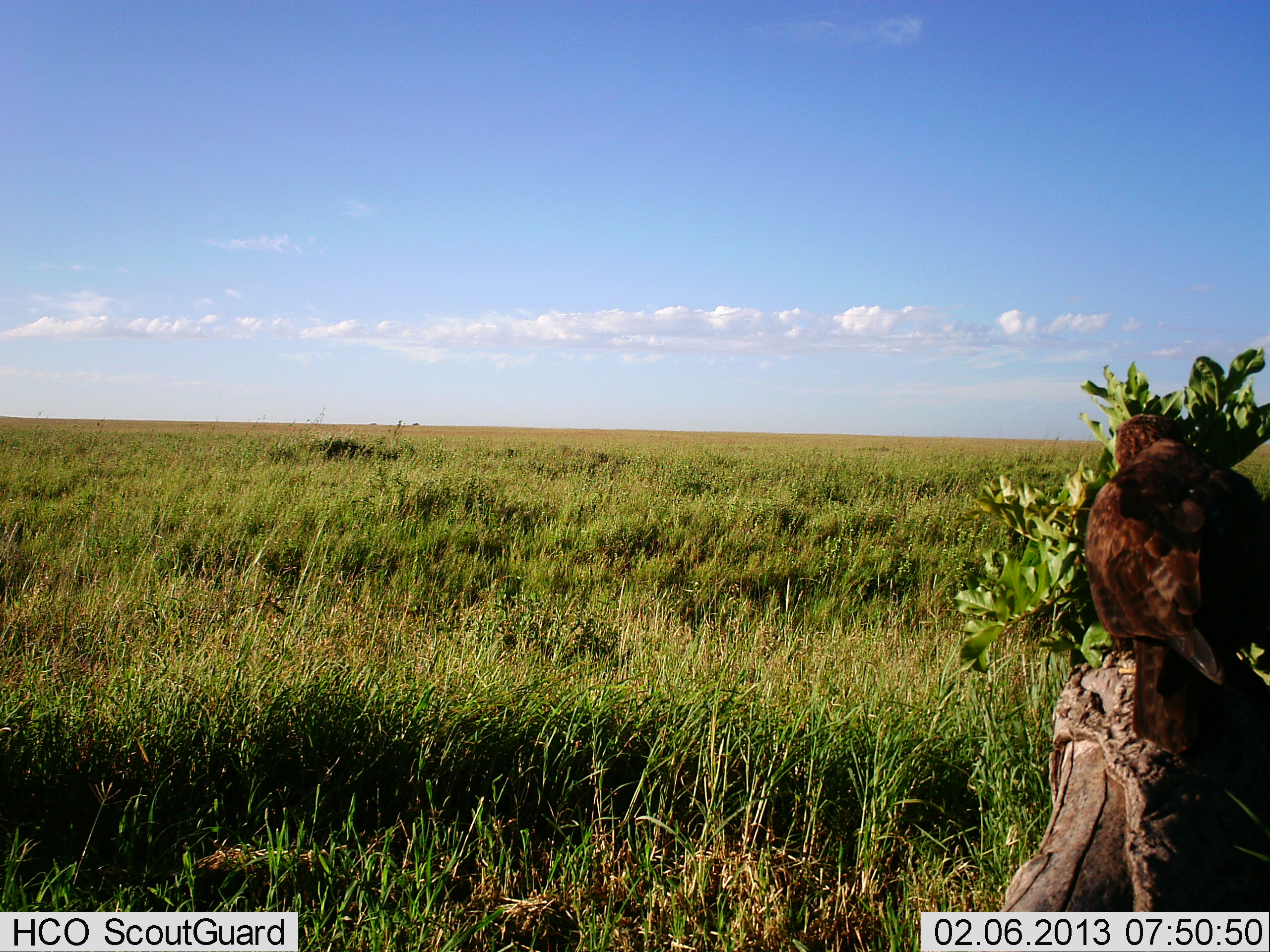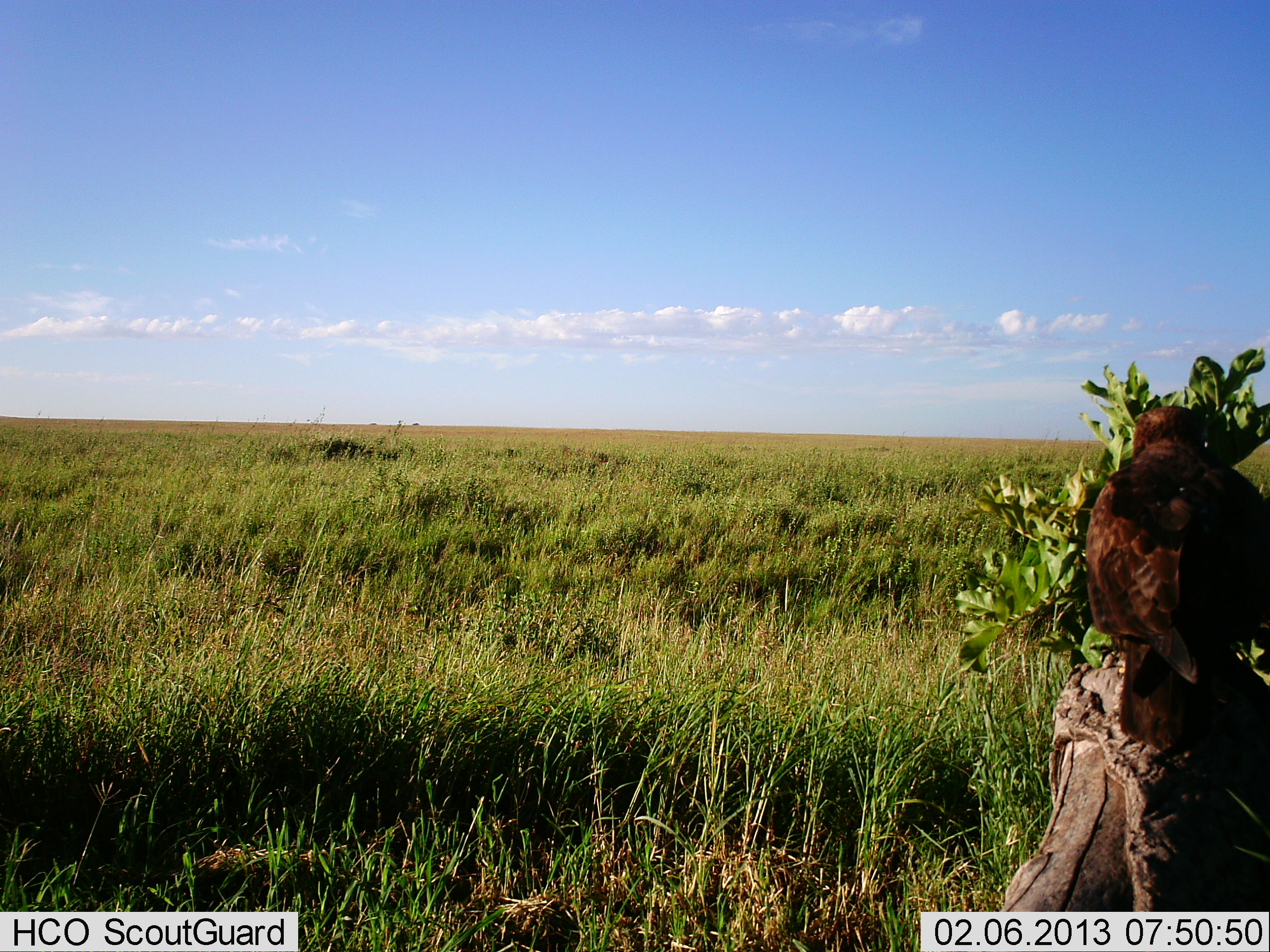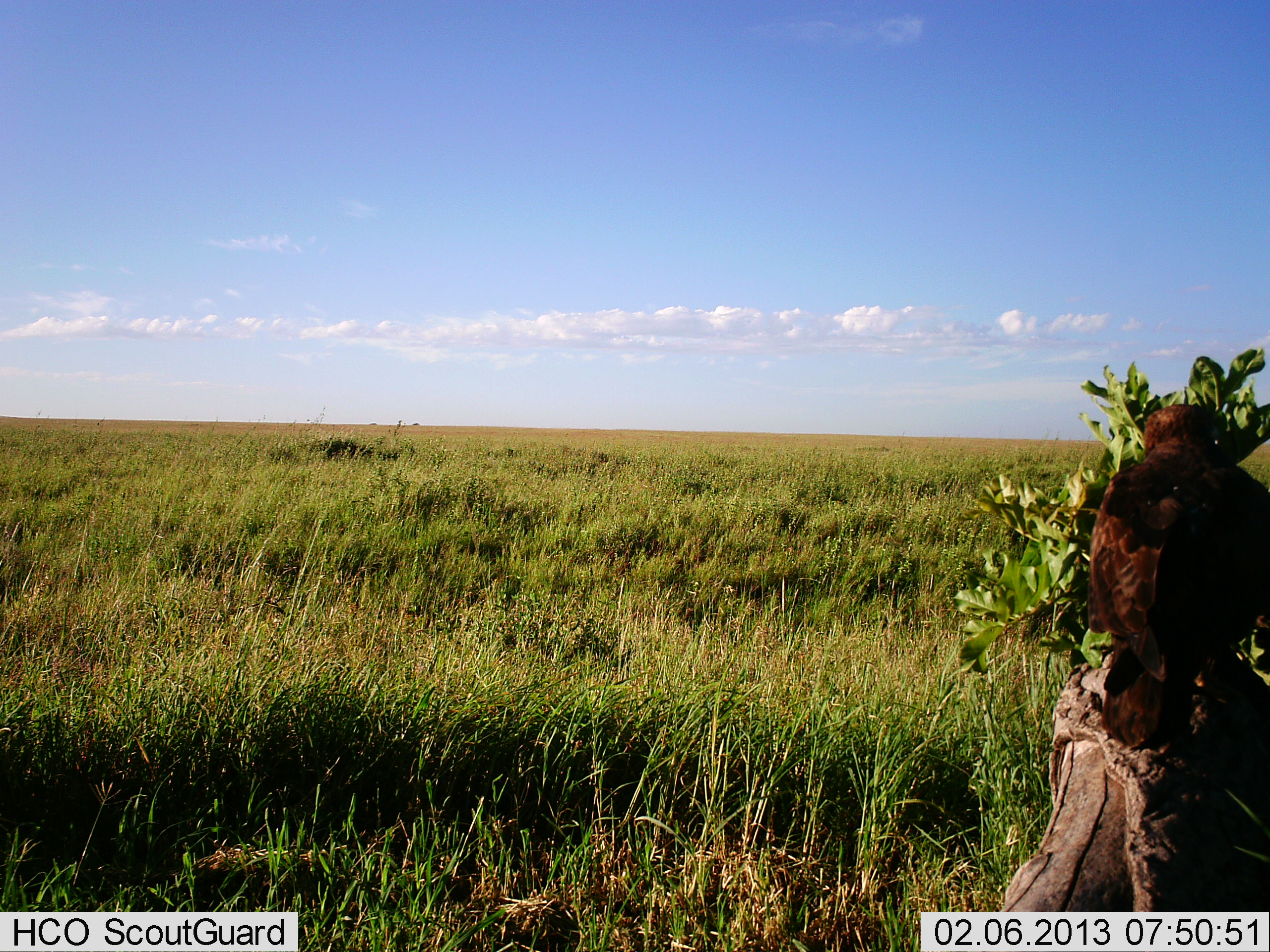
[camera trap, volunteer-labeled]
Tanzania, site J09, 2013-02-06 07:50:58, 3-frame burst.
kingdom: Animalia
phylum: Chordata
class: Aves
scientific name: Aves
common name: bird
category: otherbird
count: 1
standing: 51%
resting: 51%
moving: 6%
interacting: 0%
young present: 0%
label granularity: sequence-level